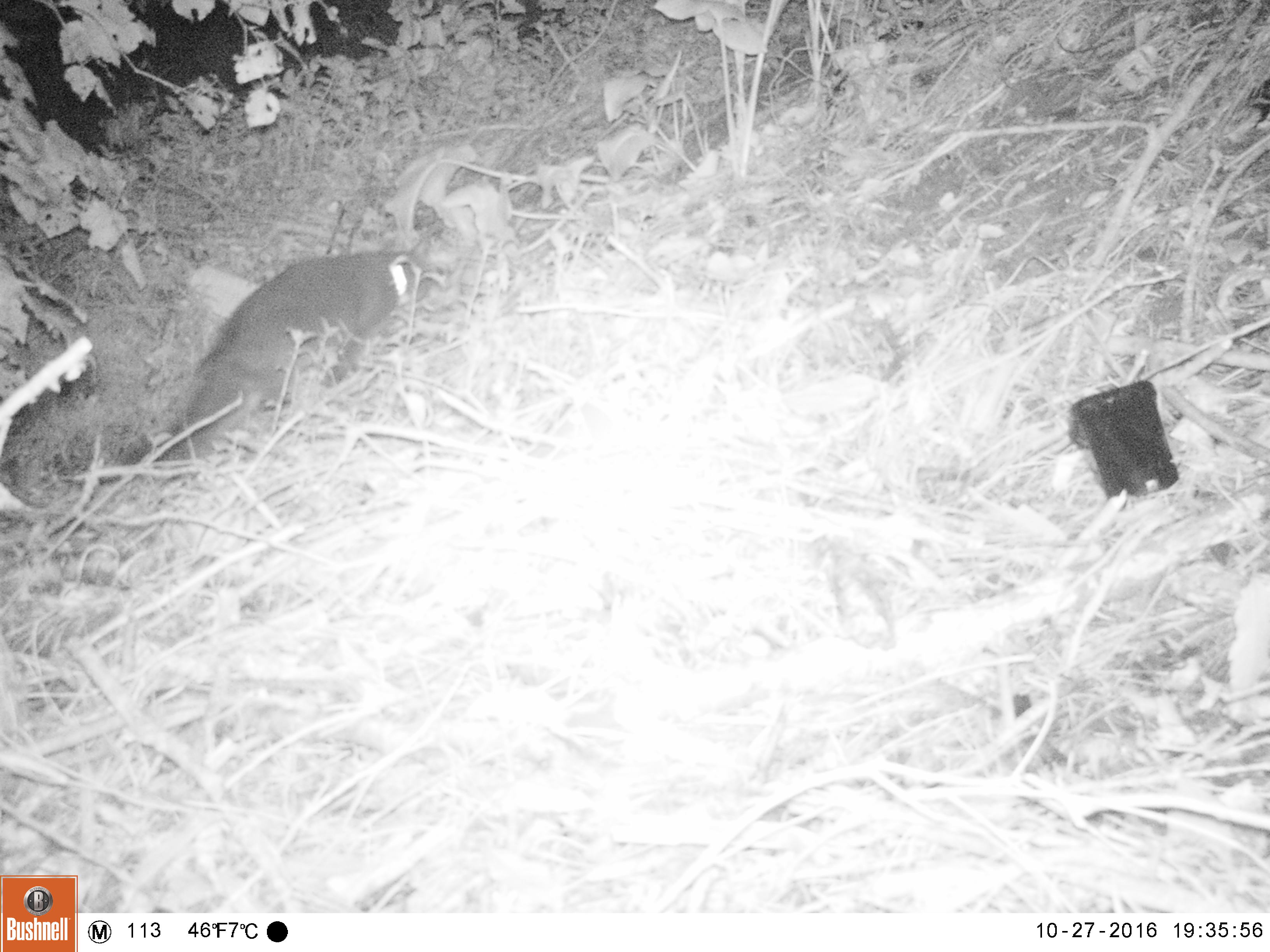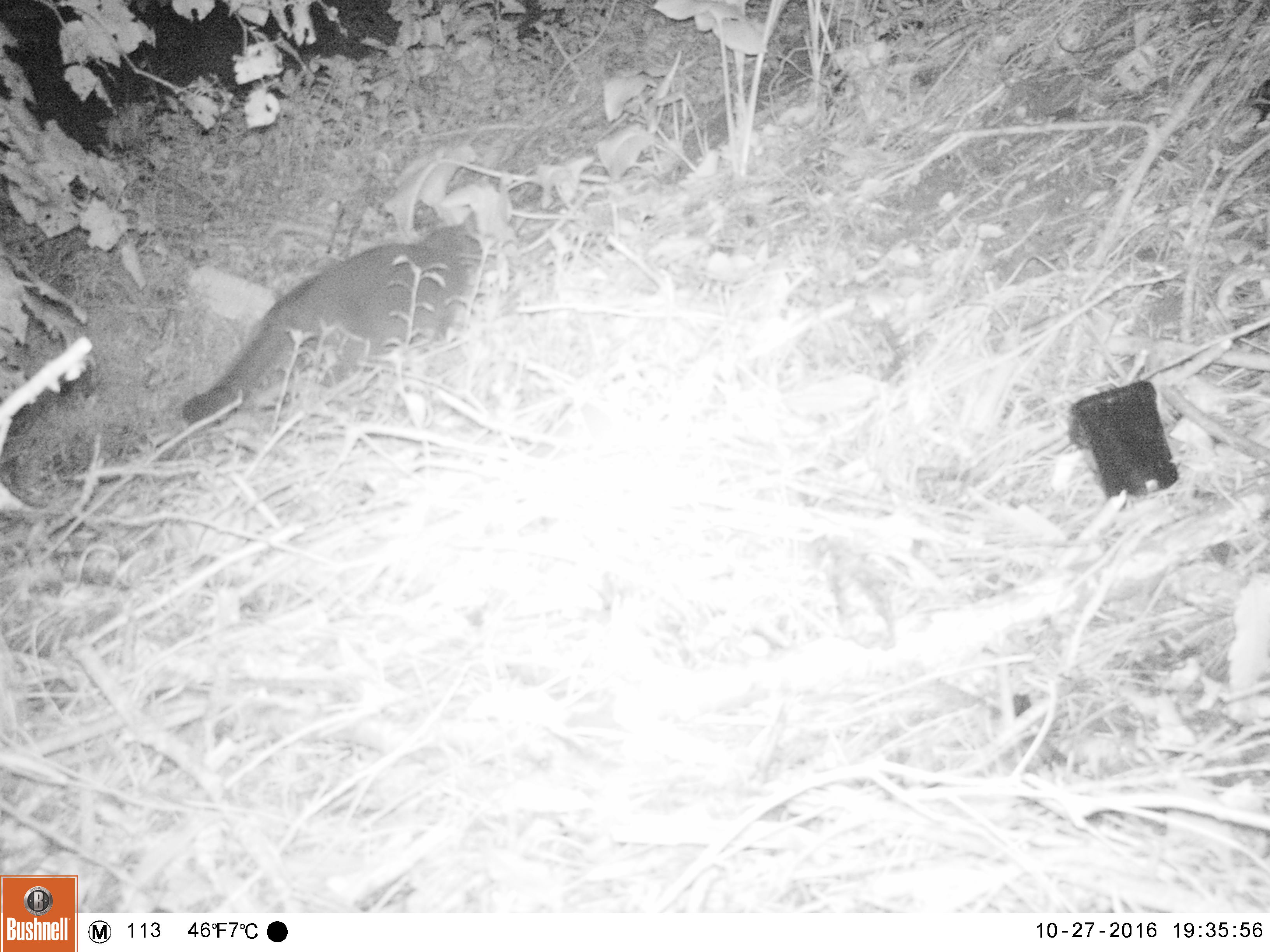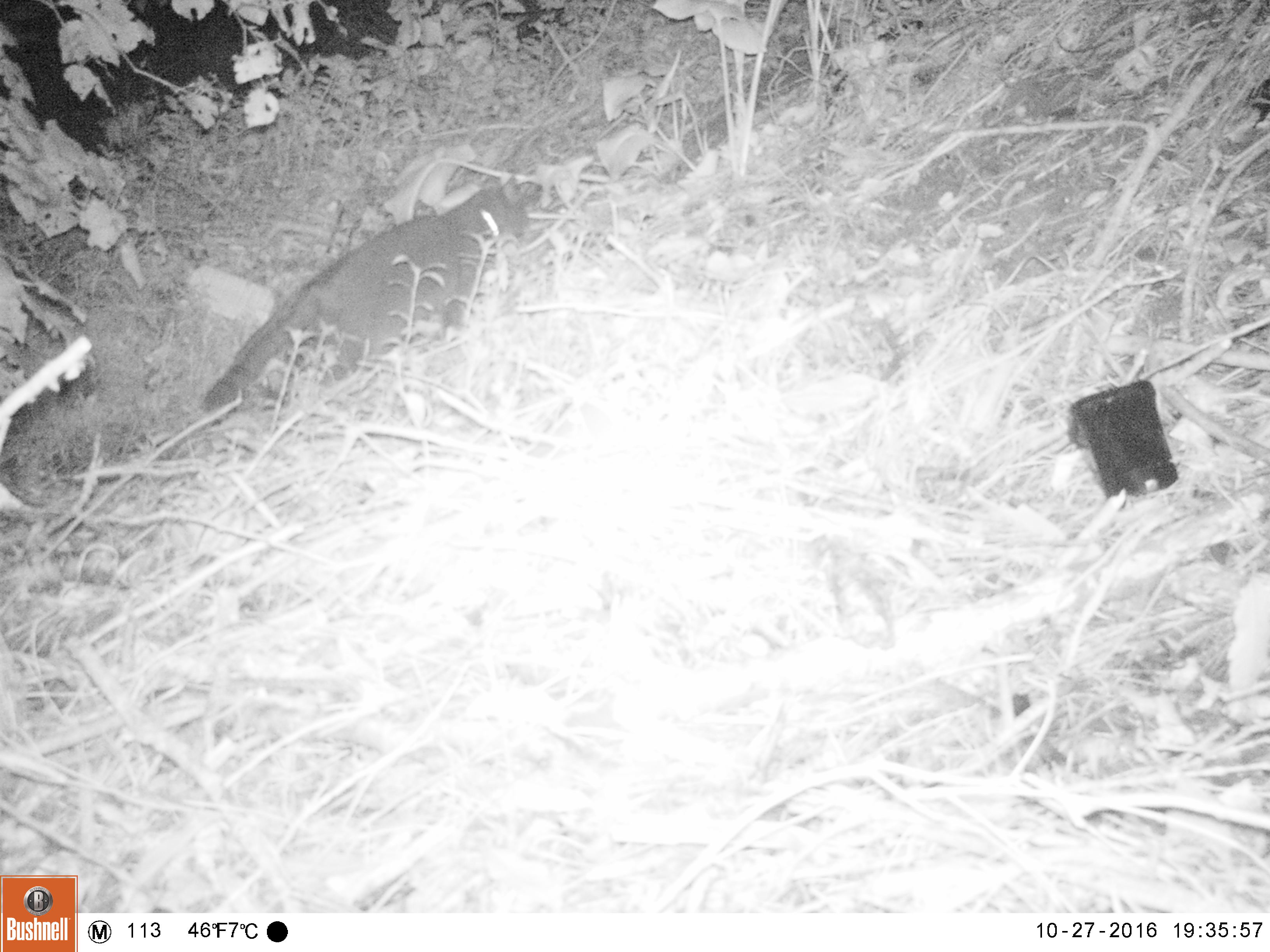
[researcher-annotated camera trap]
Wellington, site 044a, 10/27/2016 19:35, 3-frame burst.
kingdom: Animalia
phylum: Chordata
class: Mammalia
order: Carnivora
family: Felidae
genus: Felis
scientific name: Felis catus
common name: cat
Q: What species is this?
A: Cat (Felis catus).